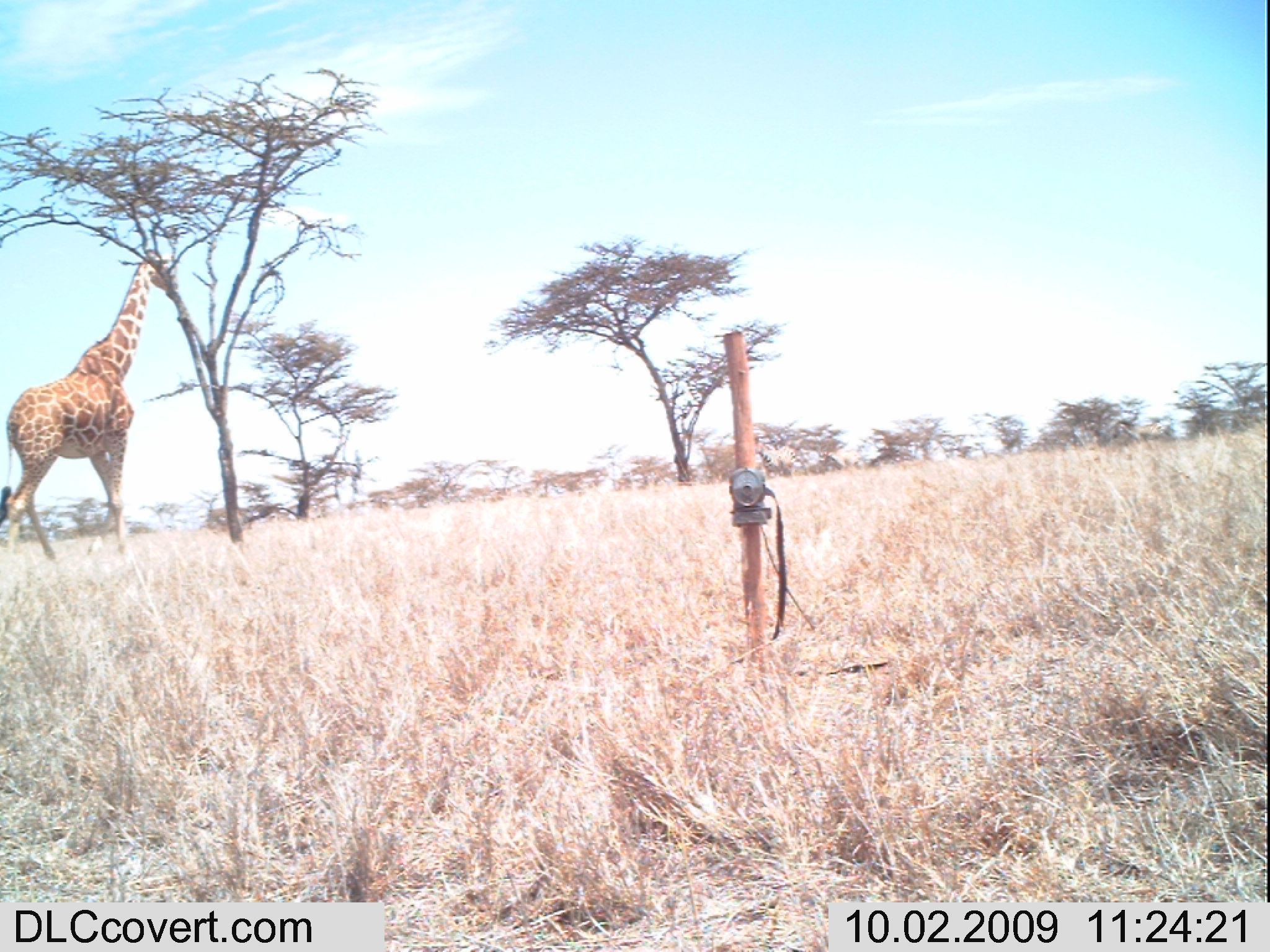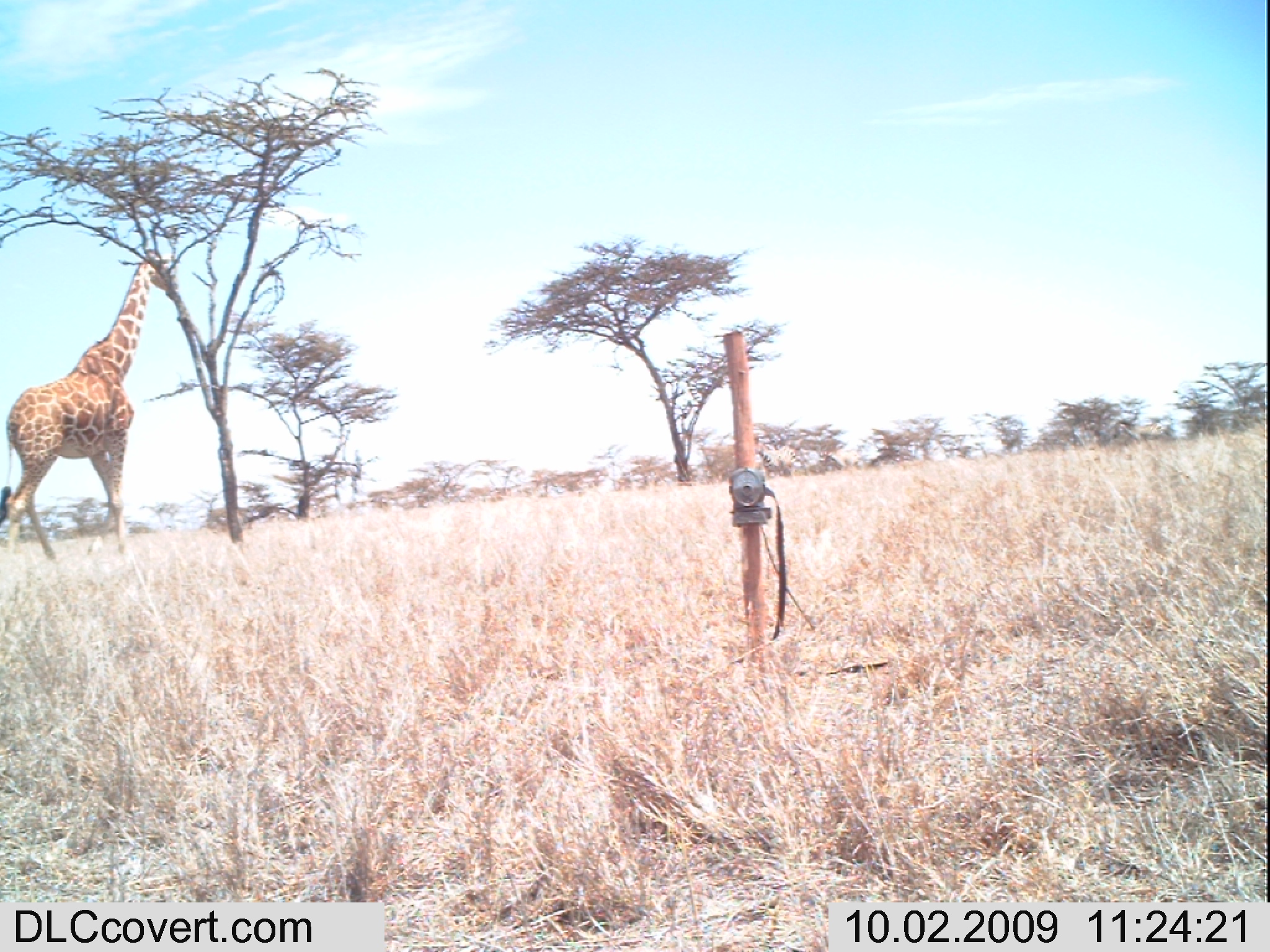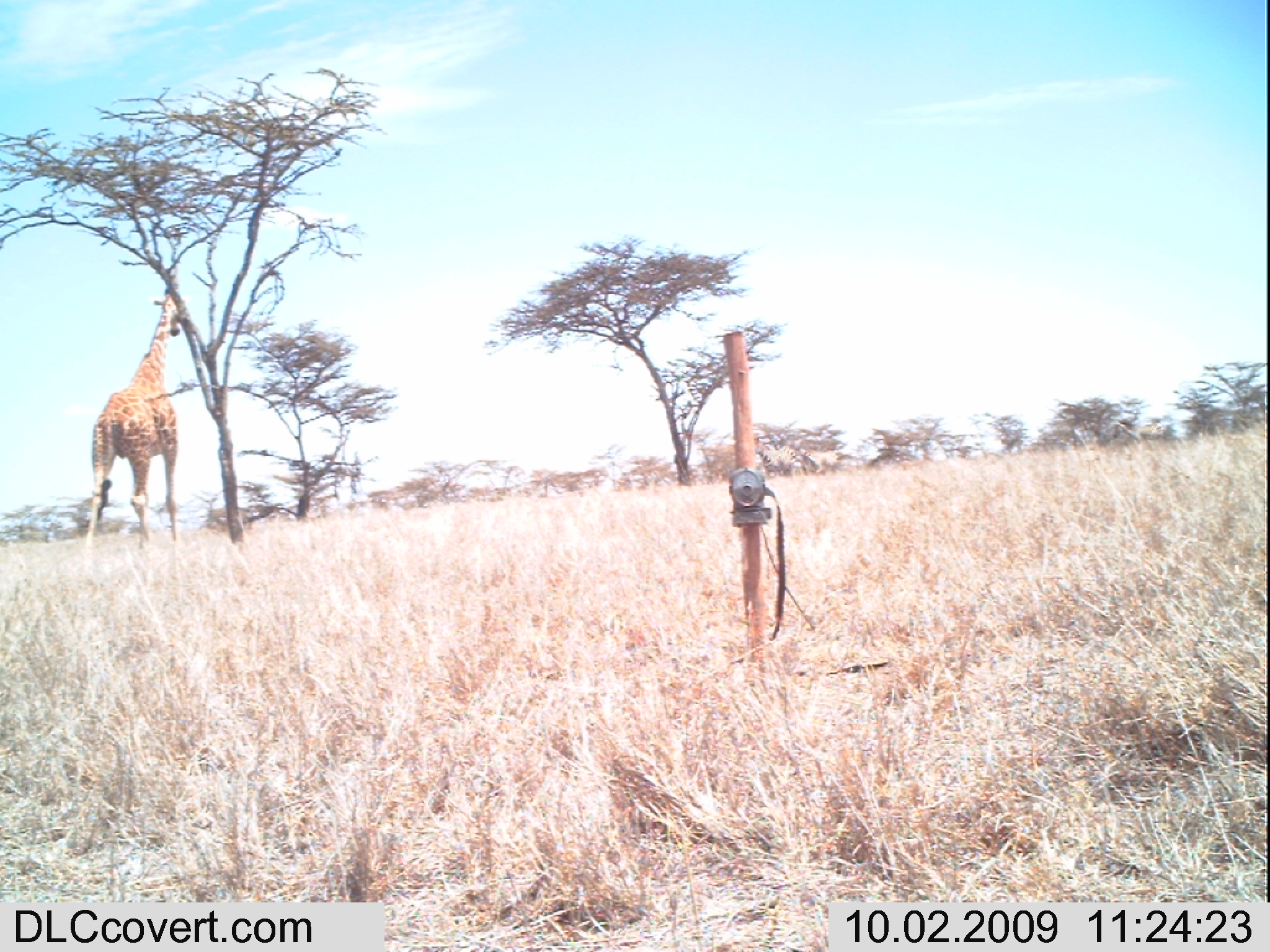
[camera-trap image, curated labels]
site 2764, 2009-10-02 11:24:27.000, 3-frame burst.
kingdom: Animalia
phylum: Chordata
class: Mammalia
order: Artiodactyla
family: Giraffidae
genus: Giraffa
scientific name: Giraffa camelopardalis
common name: giraffe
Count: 1.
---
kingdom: Animalia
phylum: Chordata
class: Mammalia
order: Perissodactyla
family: Equidae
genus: Equus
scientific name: Equus quagga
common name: plains zebra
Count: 3.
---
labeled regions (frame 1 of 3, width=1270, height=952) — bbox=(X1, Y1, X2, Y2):
giraffa camelopardalis: bbox=(1, 251, 175, 564)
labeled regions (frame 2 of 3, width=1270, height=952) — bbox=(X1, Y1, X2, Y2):
equus quagga: bbox=(6, 250, 178, 563)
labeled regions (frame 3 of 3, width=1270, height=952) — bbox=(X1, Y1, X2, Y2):
giraffa camelopardalis: bbox=(85, 289, 180, 544)